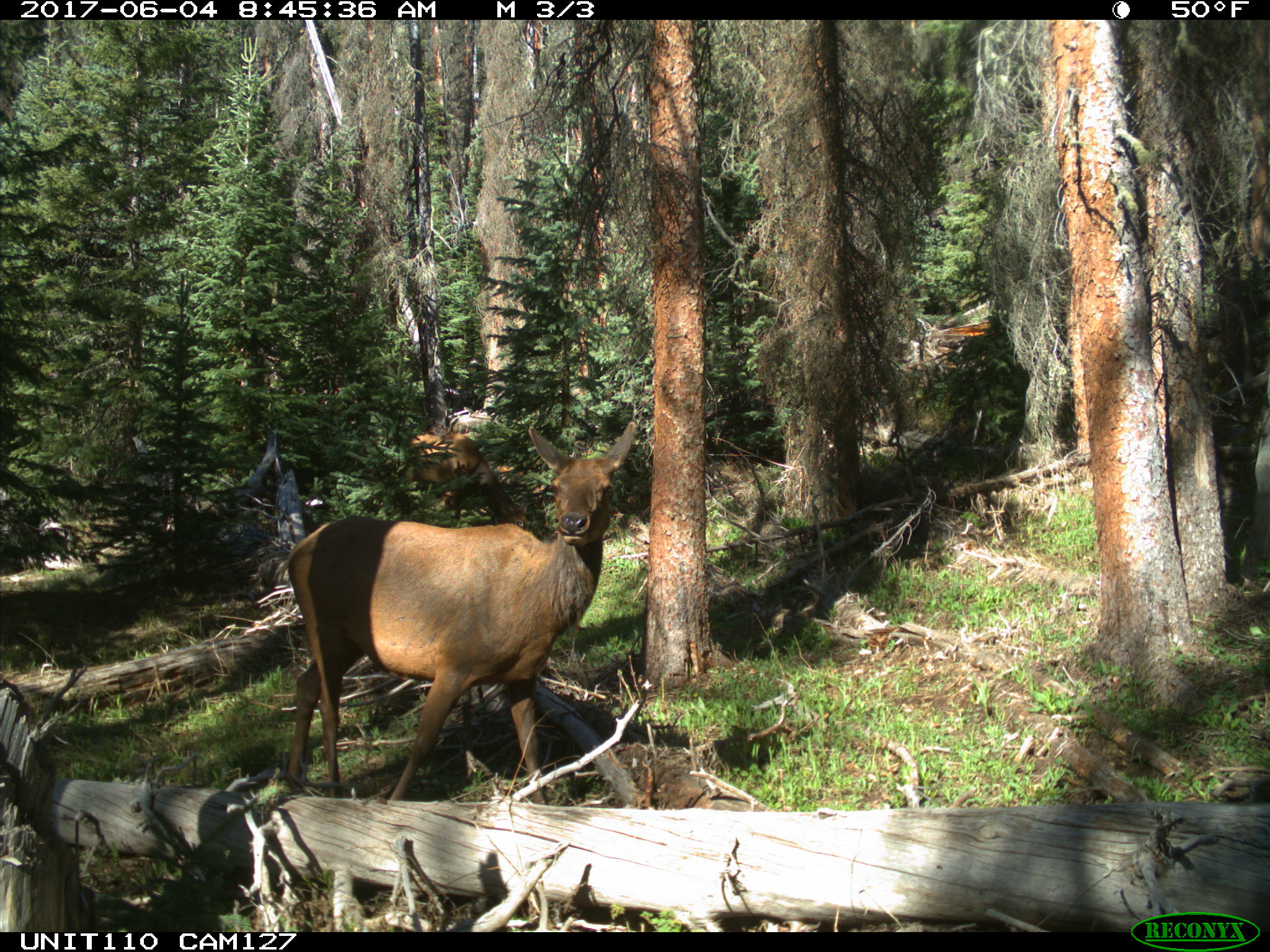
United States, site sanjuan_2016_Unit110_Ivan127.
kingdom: Animalia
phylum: Chordata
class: Mammalia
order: Artiodactyla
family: Cervidae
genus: Cervus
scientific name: Cervus elaphus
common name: red deer